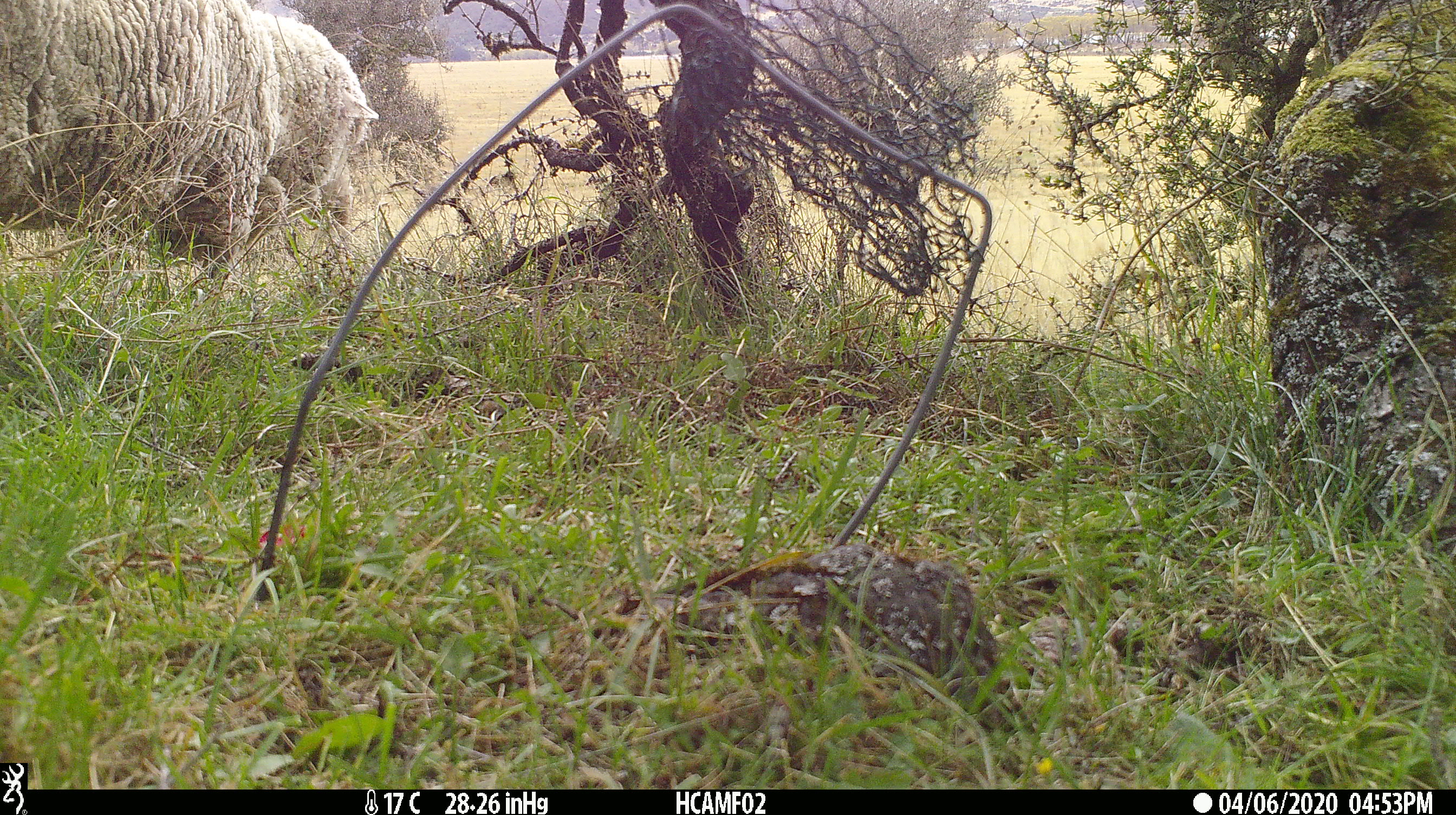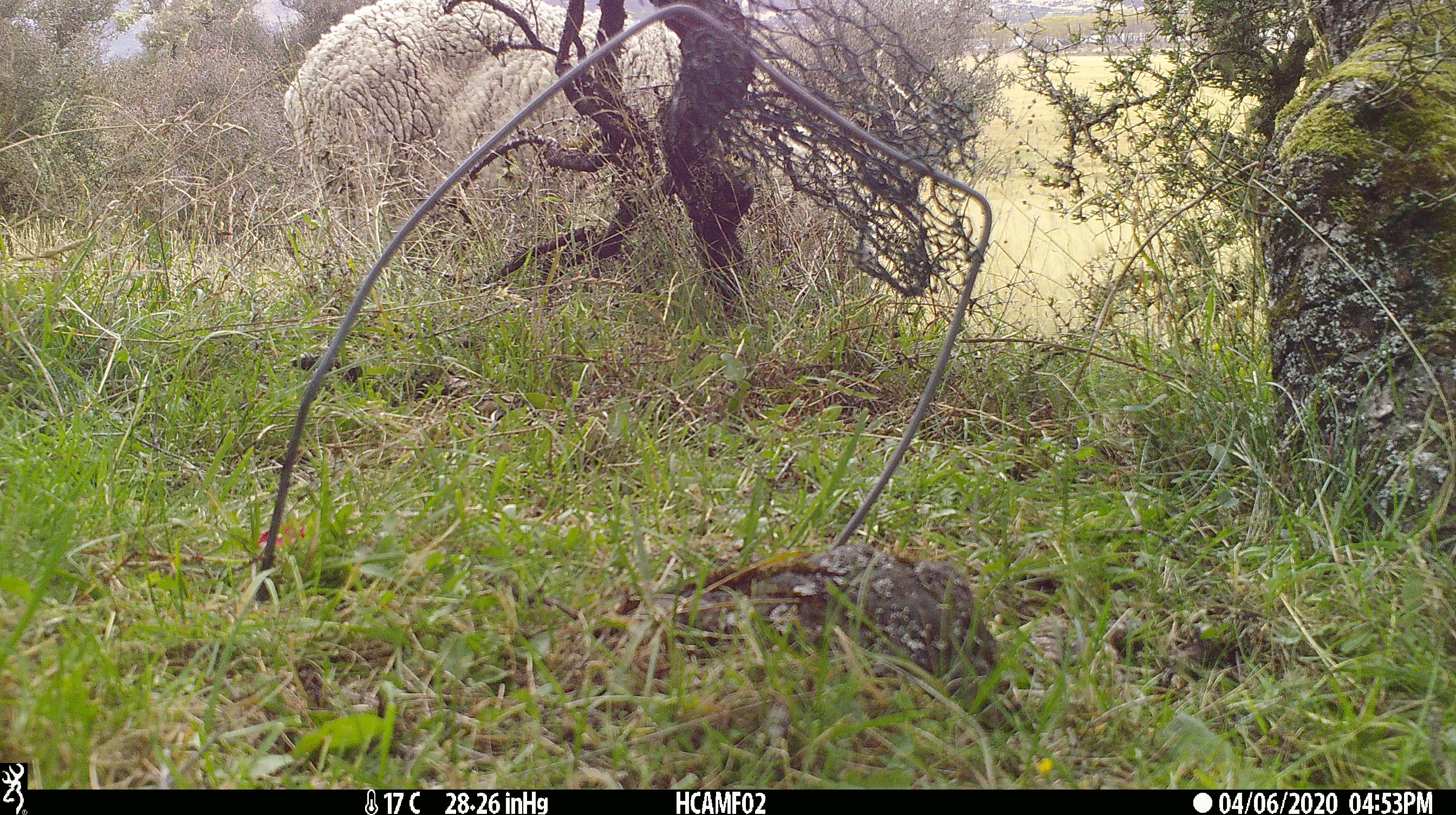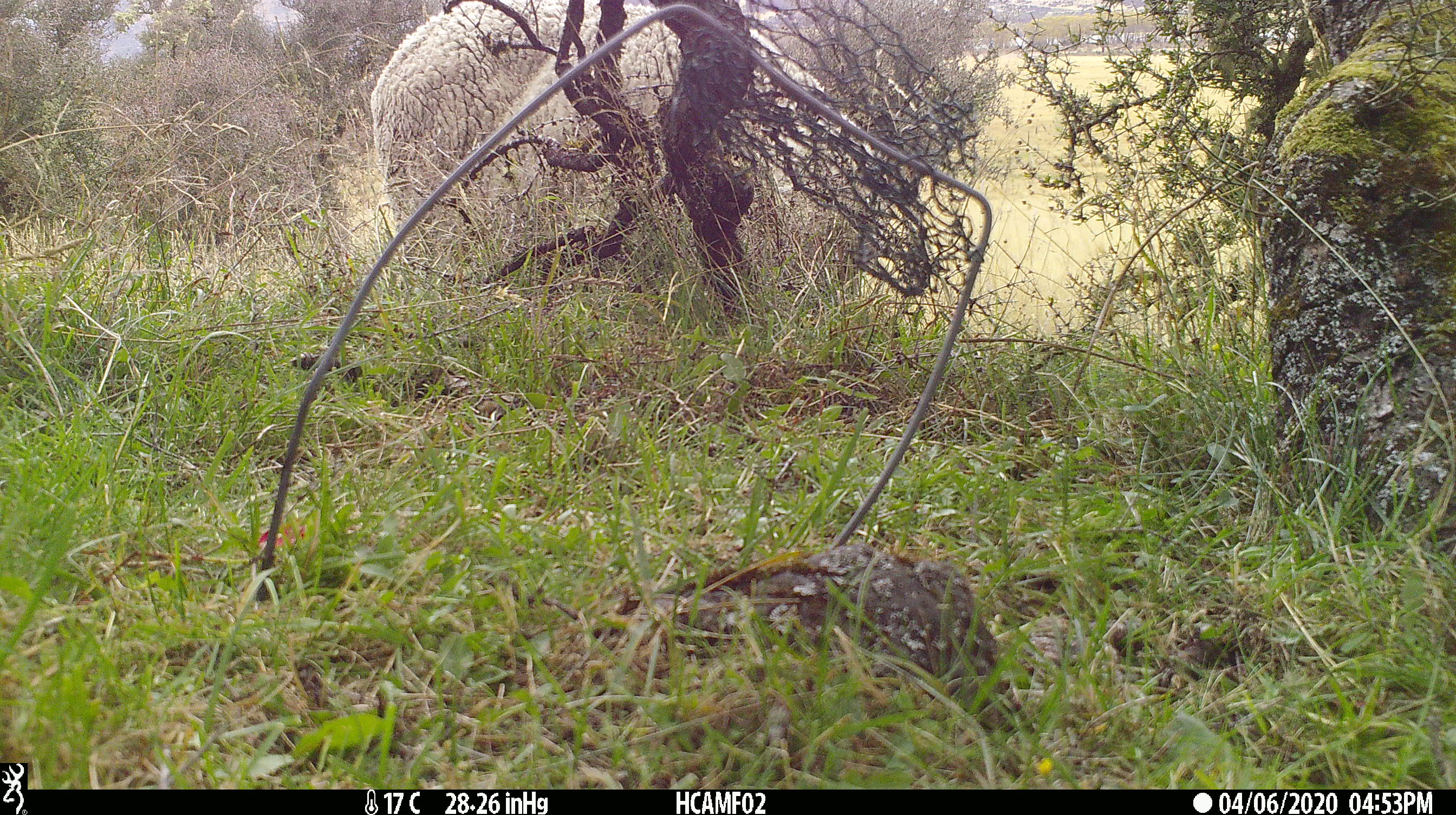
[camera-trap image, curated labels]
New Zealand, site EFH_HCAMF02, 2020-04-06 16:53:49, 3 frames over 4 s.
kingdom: Animalia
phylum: Chordata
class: Mammalia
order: Artiodactyla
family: Bovidae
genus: Ovis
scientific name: Ovis aries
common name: domestic sheep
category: sheep